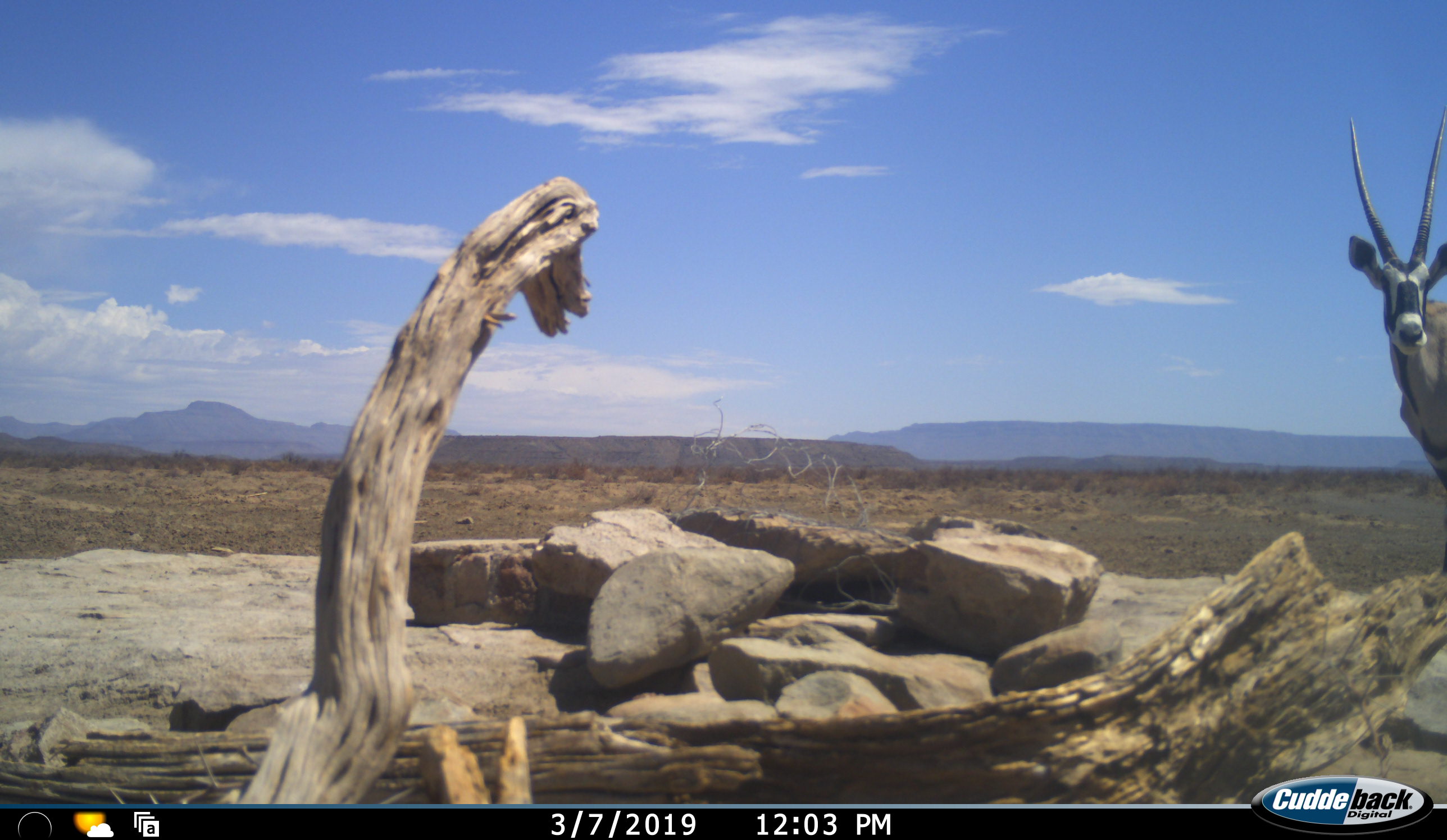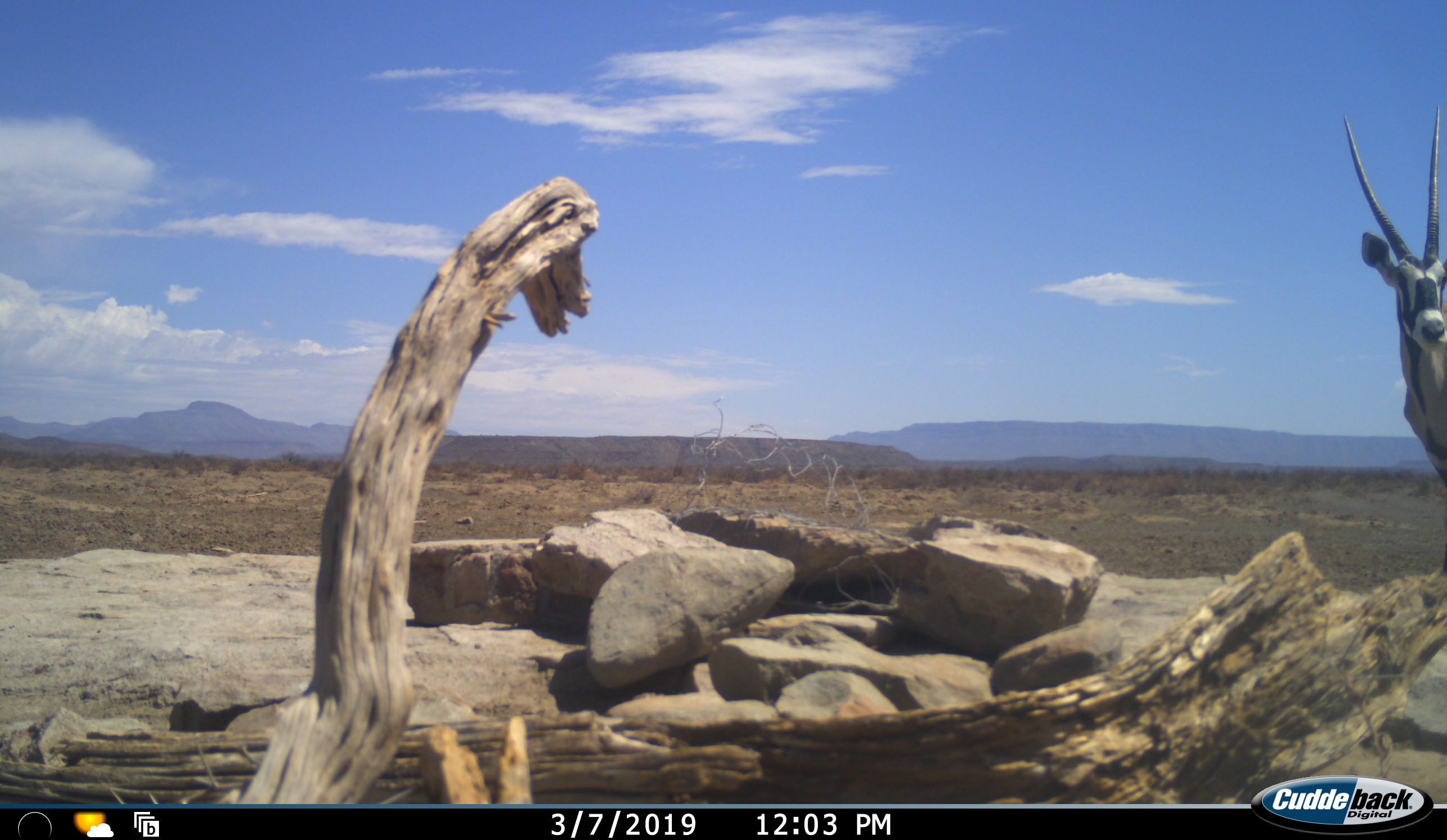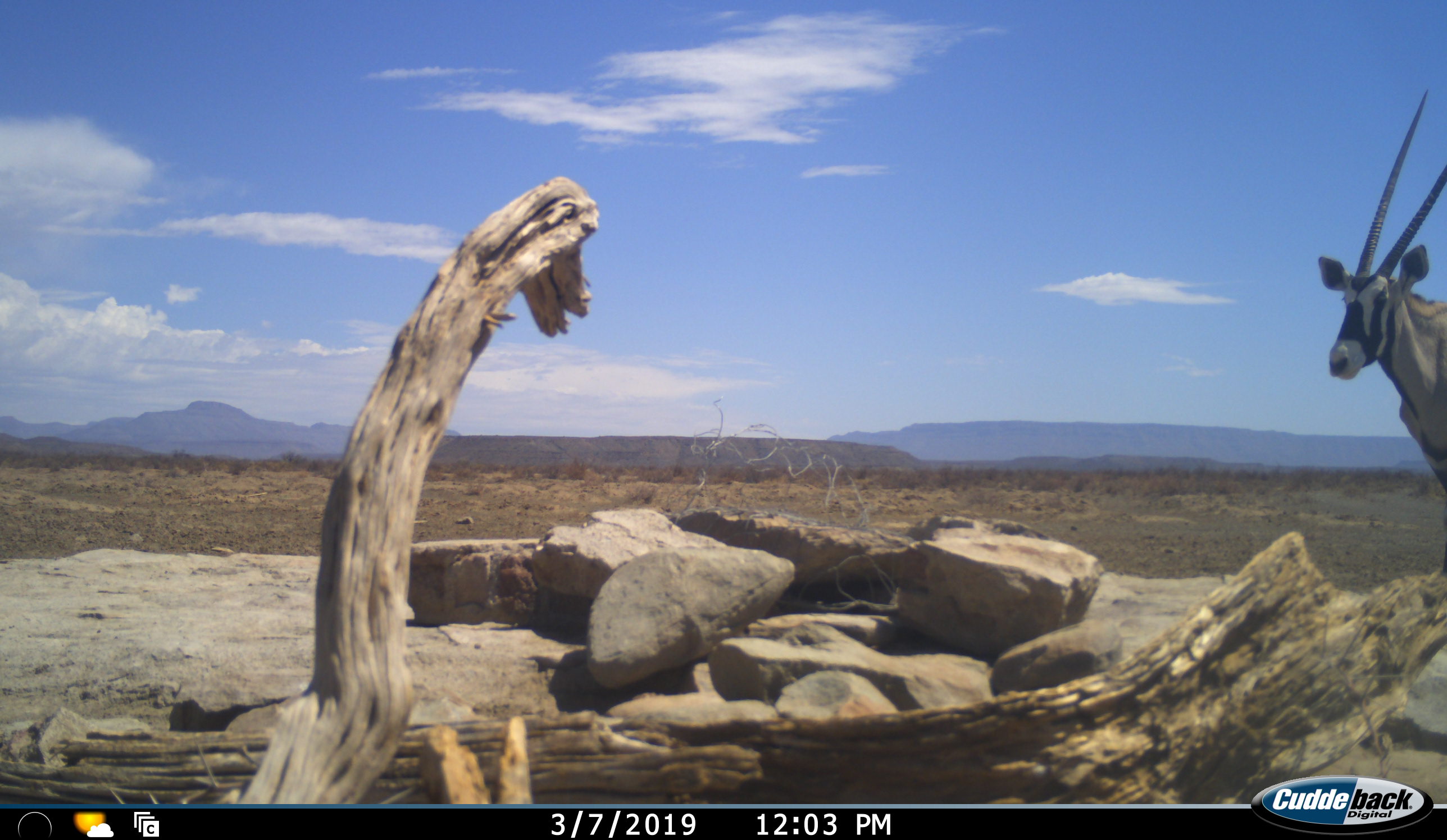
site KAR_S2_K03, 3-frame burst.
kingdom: Animalia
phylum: Chordata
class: Mammalia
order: Artiodactyla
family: Bovidae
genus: Oryx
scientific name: Oryx gazella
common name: gemsbok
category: oryx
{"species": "oryx (gemsbok) (Oryx gazella)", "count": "1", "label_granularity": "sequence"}